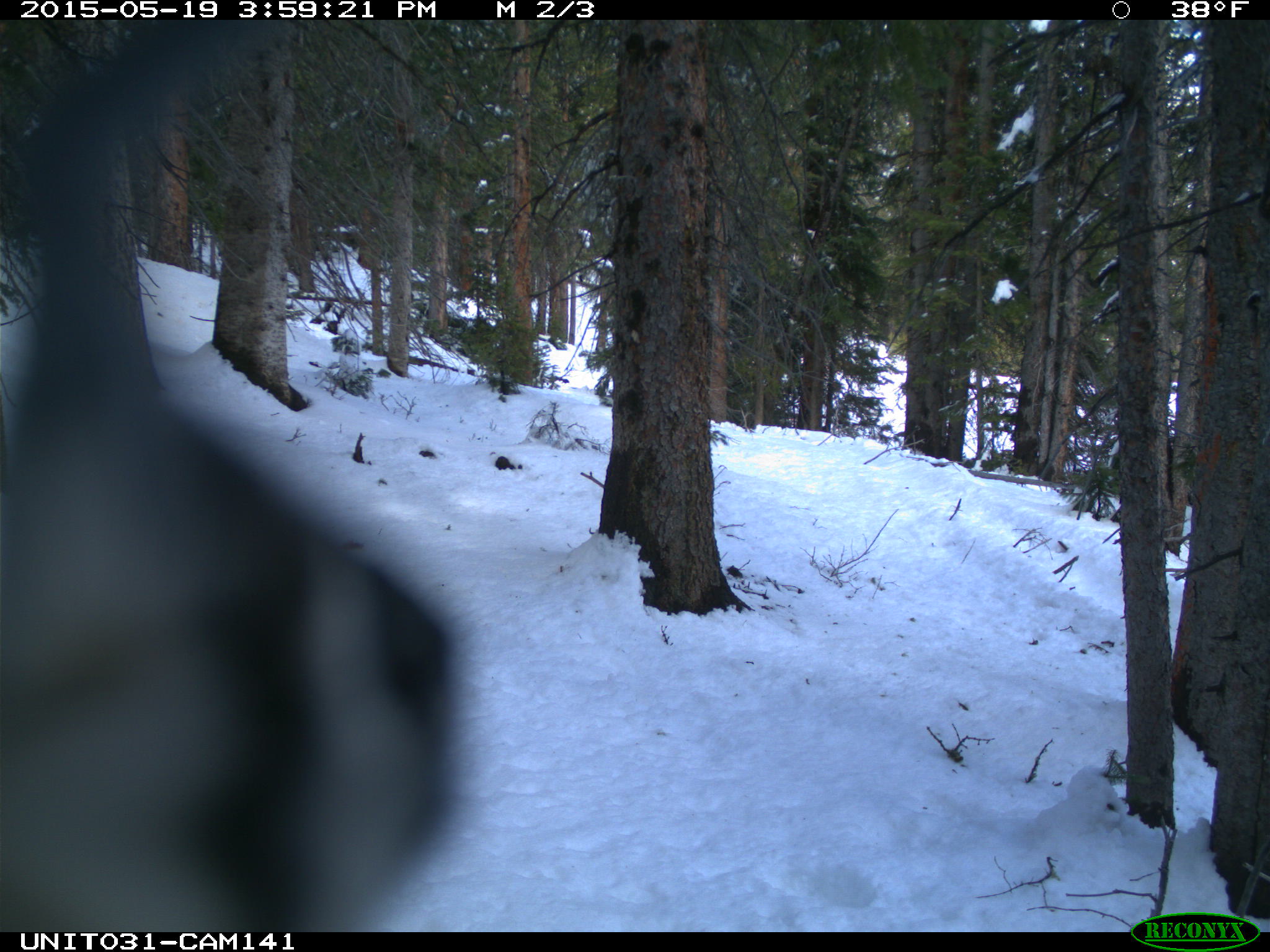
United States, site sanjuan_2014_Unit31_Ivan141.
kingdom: Animalia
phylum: Chordata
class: Aves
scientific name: Aves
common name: birds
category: unidentified bird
Unidentified bird (birds) (Aves).